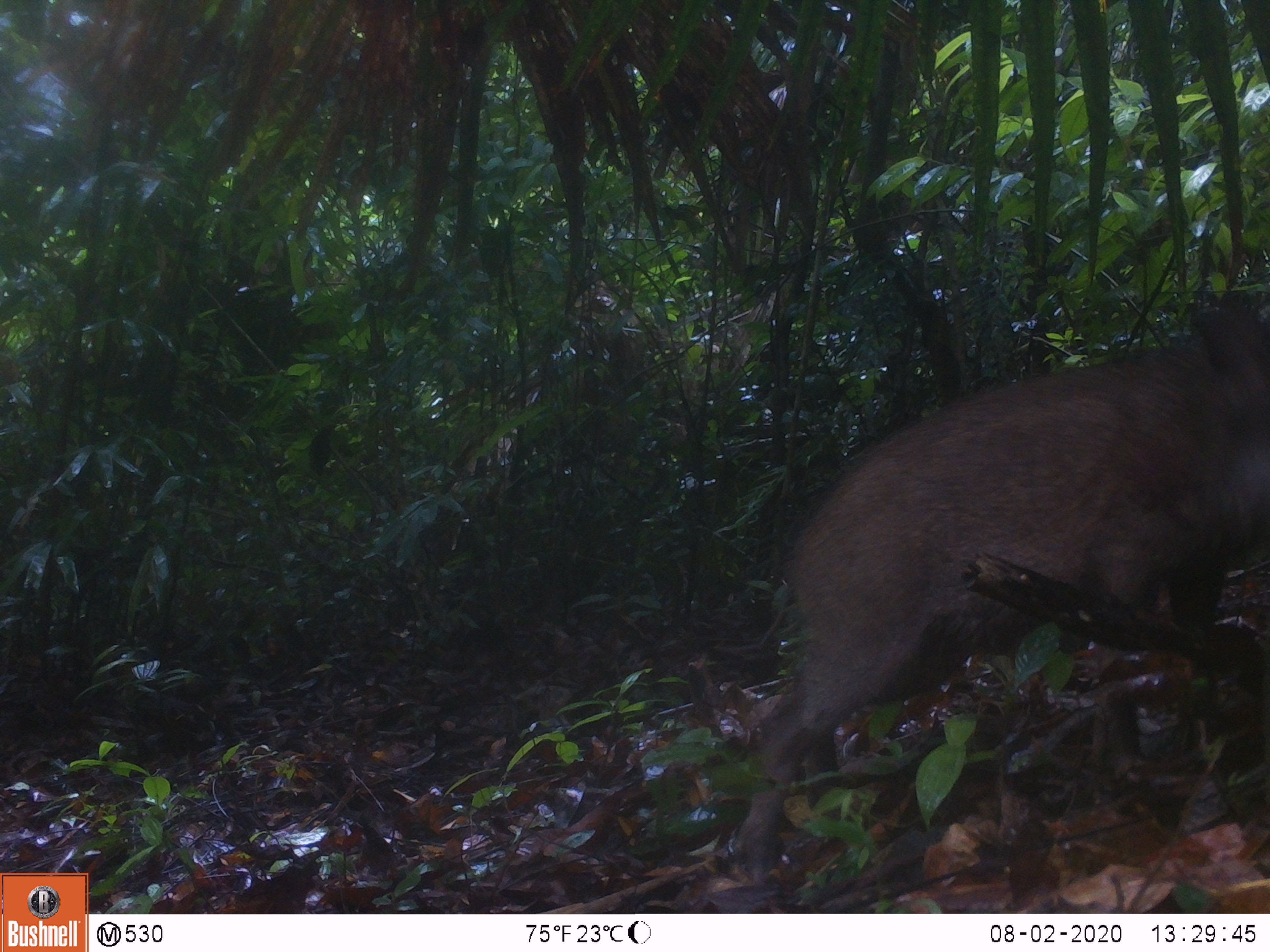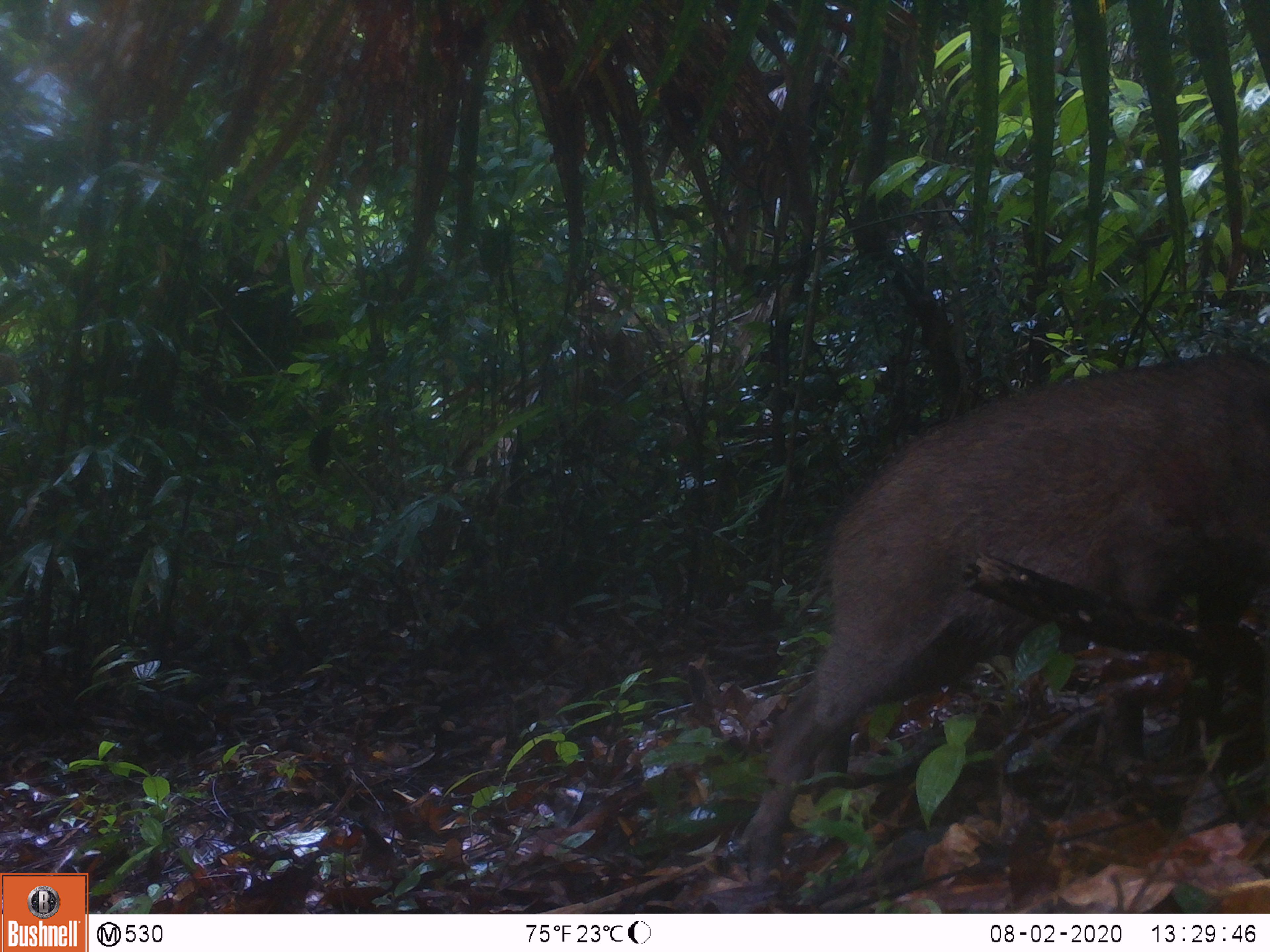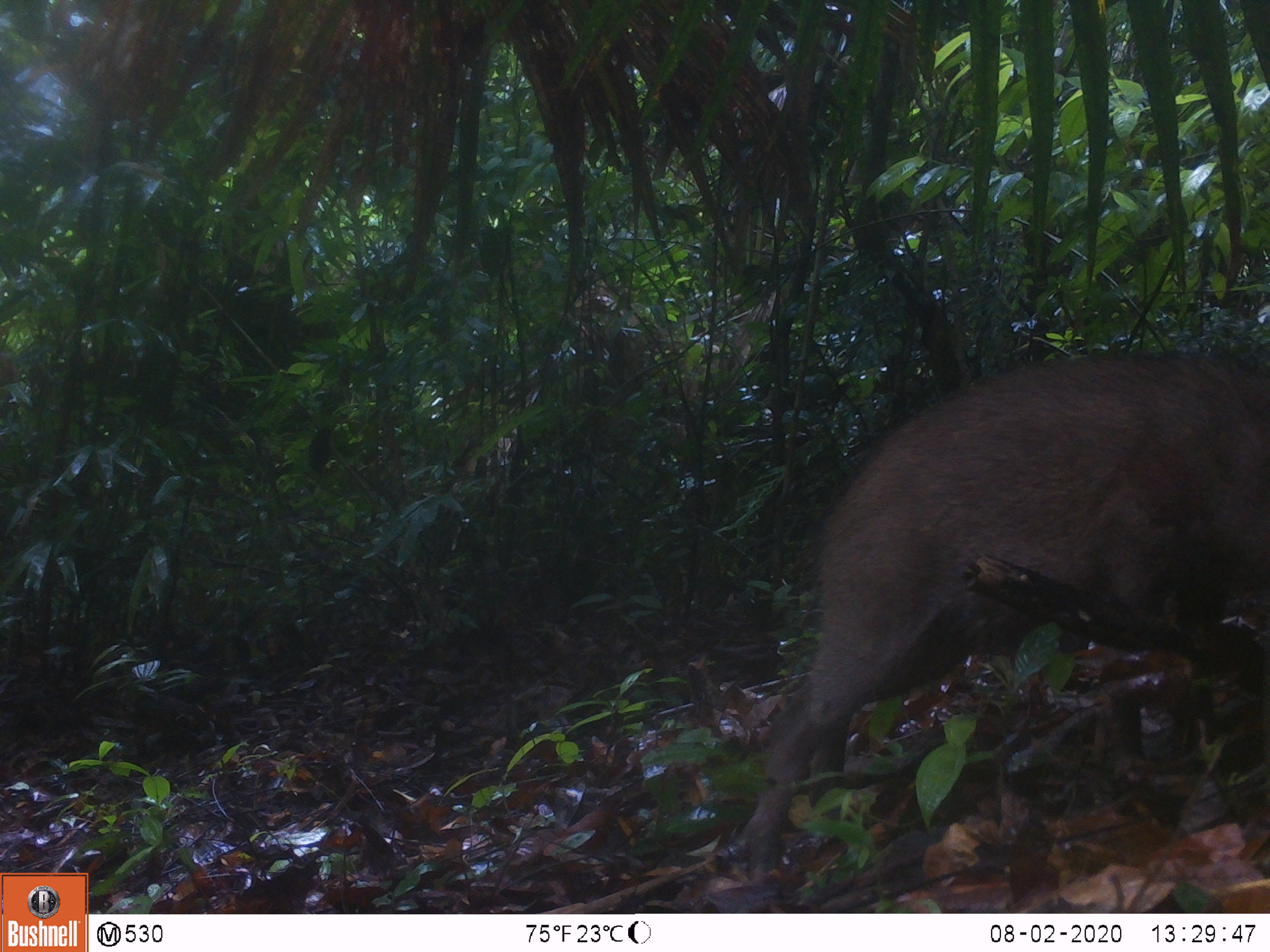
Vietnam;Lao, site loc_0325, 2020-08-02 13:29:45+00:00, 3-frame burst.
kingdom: Animalia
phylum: Chordata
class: Mammalia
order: Artiodactyla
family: Suidae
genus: Sus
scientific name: Sus scrofa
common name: eurasian wild pig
Eurasian wild pig (Sus scrofa). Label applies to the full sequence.